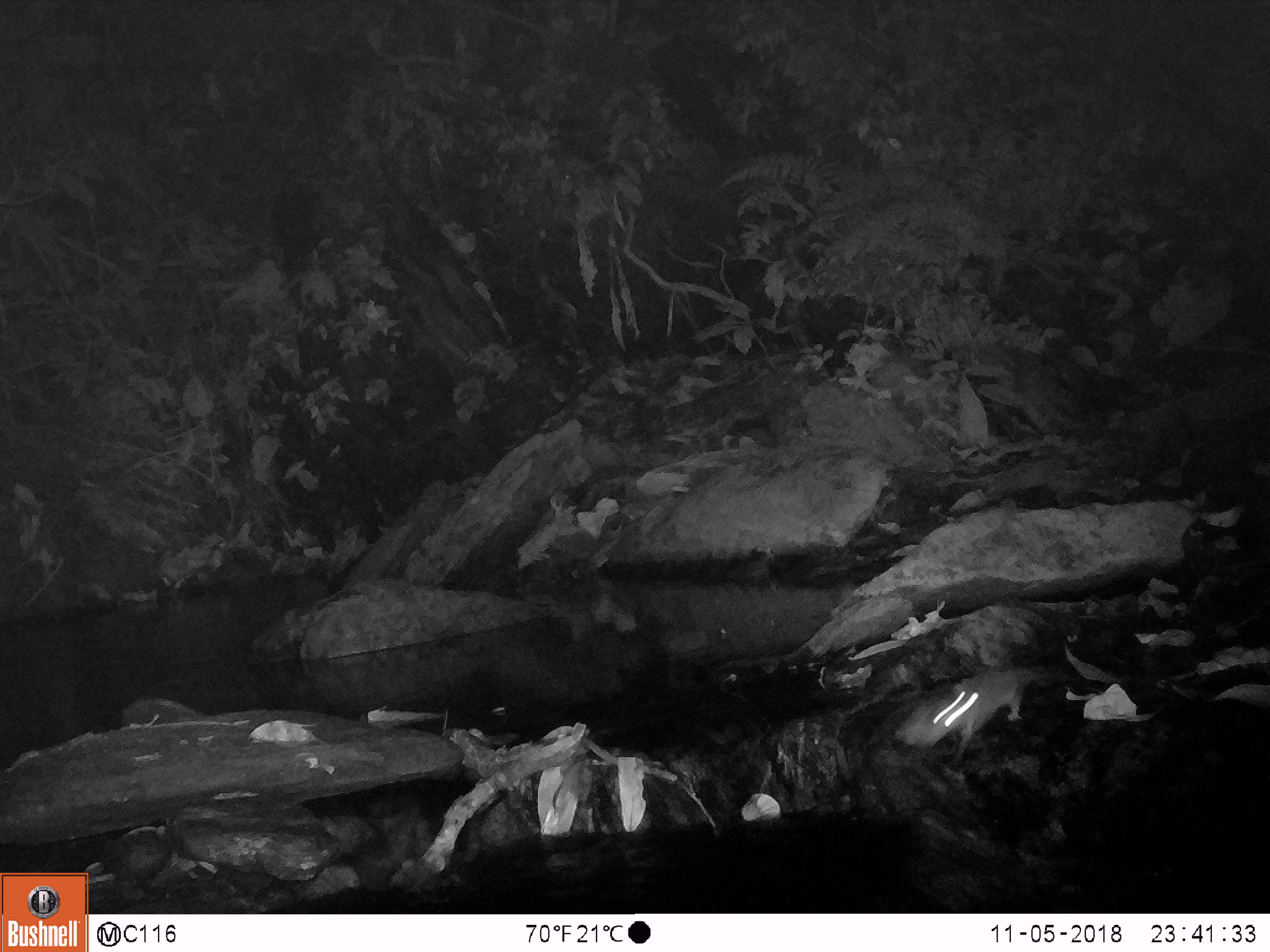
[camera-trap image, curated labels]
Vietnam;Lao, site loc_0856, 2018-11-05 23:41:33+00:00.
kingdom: Animalia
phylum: Chordata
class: Mammalia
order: Rodentia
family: Muridae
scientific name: Muridae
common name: old-world mice and rats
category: unidentified murid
Unidentified murid (old-world mice and rats) (Muridae). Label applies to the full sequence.